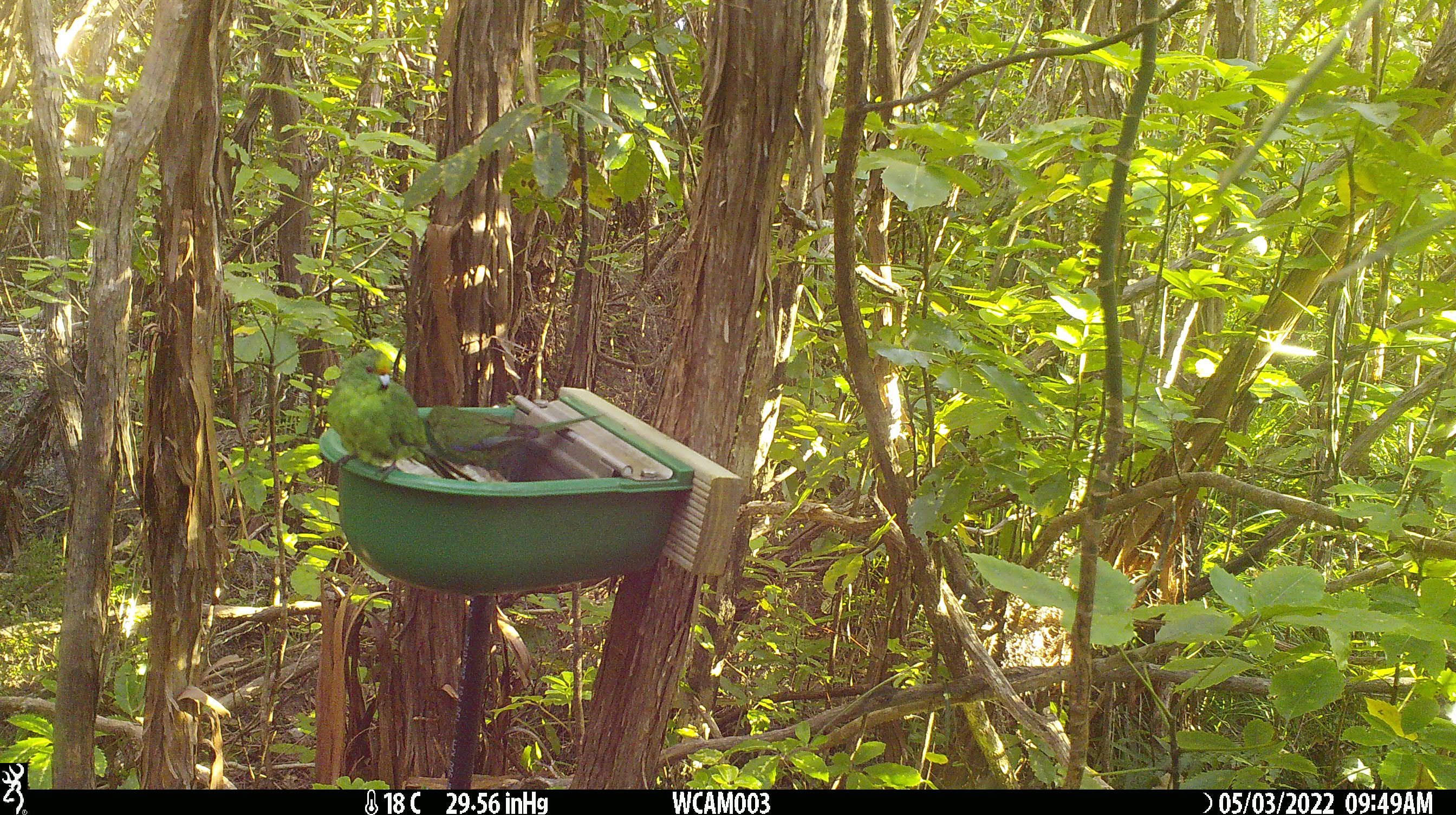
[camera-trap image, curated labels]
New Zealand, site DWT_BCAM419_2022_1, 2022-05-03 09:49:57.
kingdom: Animalia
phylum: Chordata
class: Aves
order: Psittaciformes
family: Psittaculidae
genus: Cyanoramphus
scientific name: Cyanoramphus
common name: parakeet